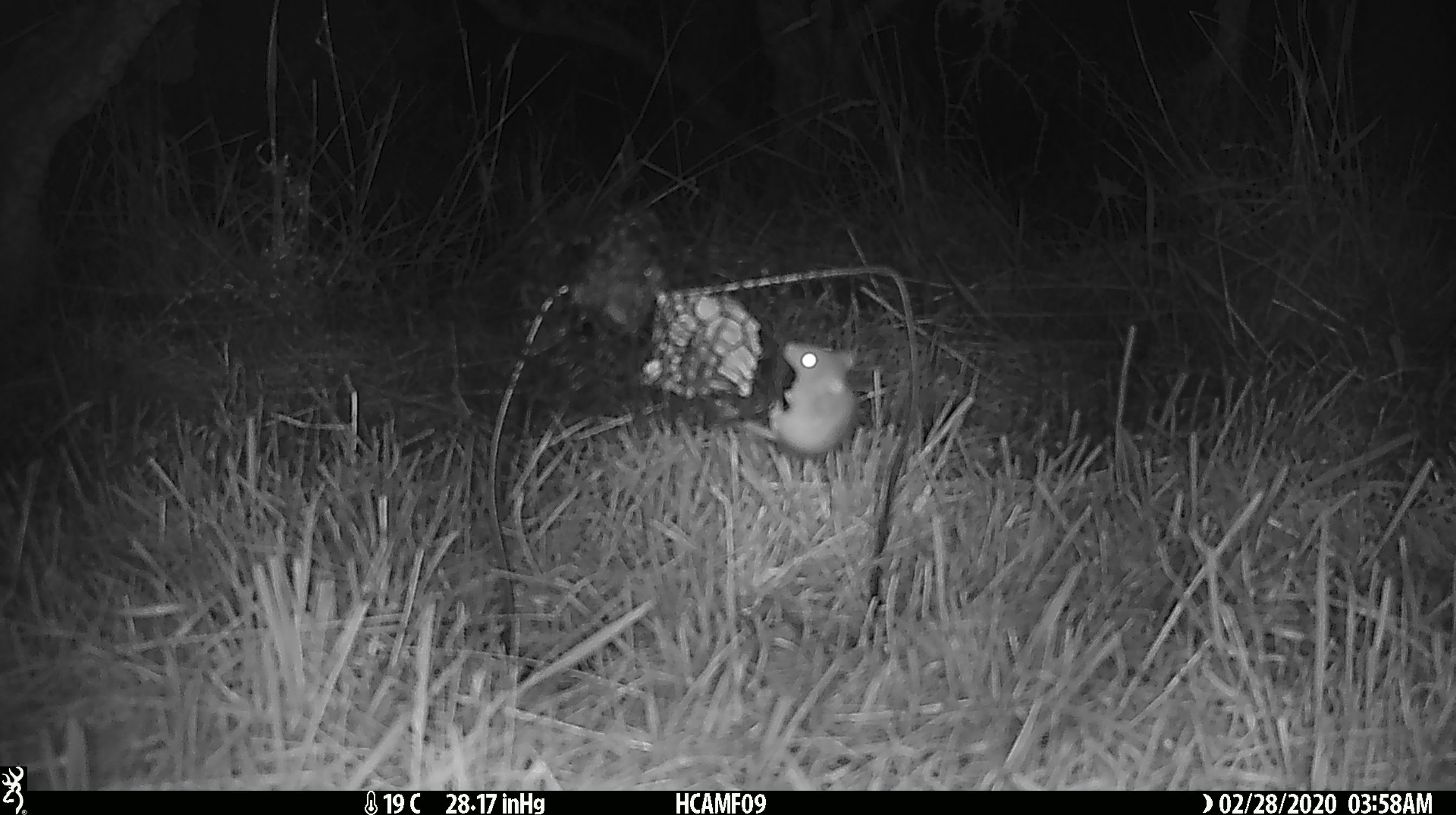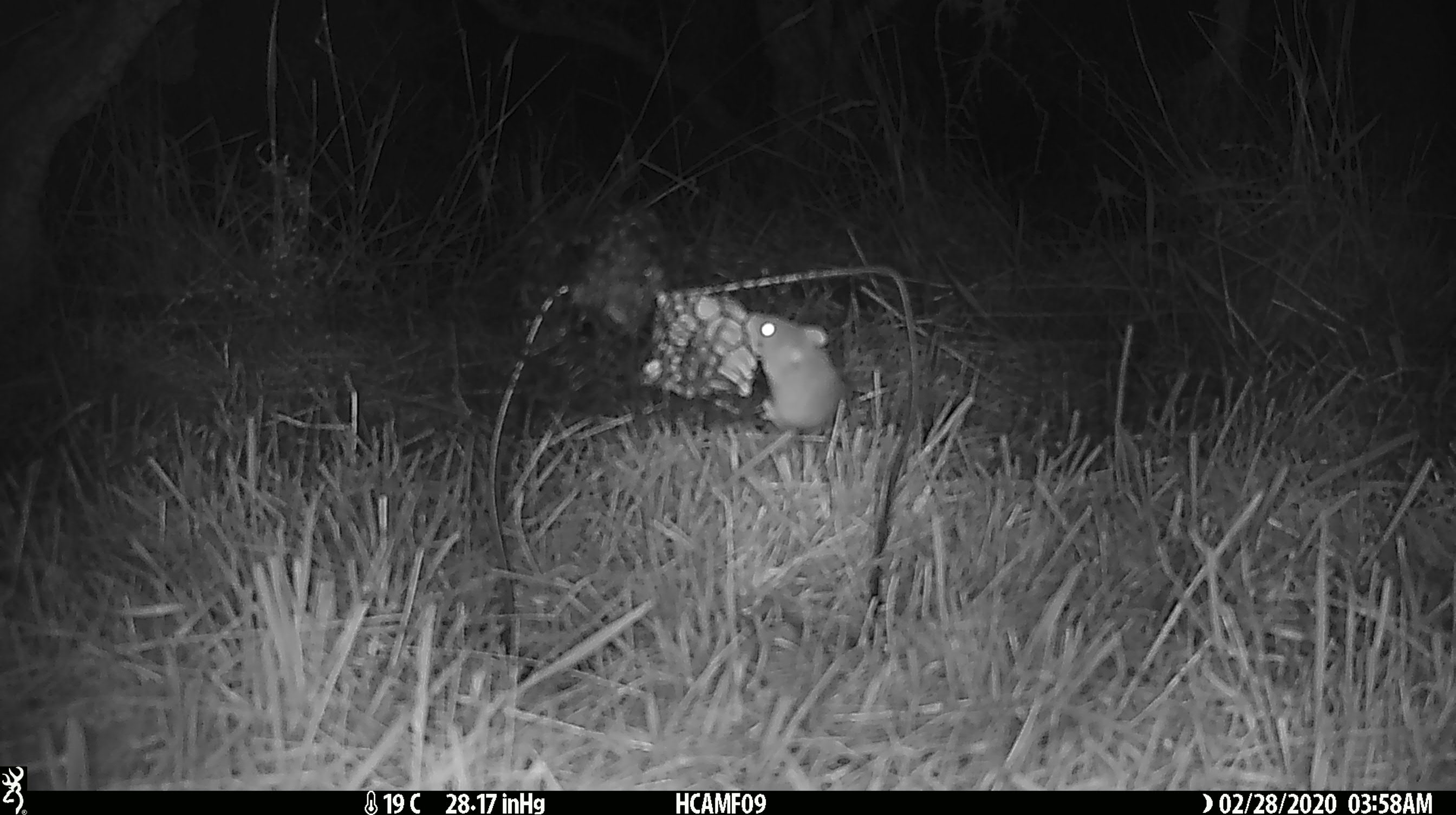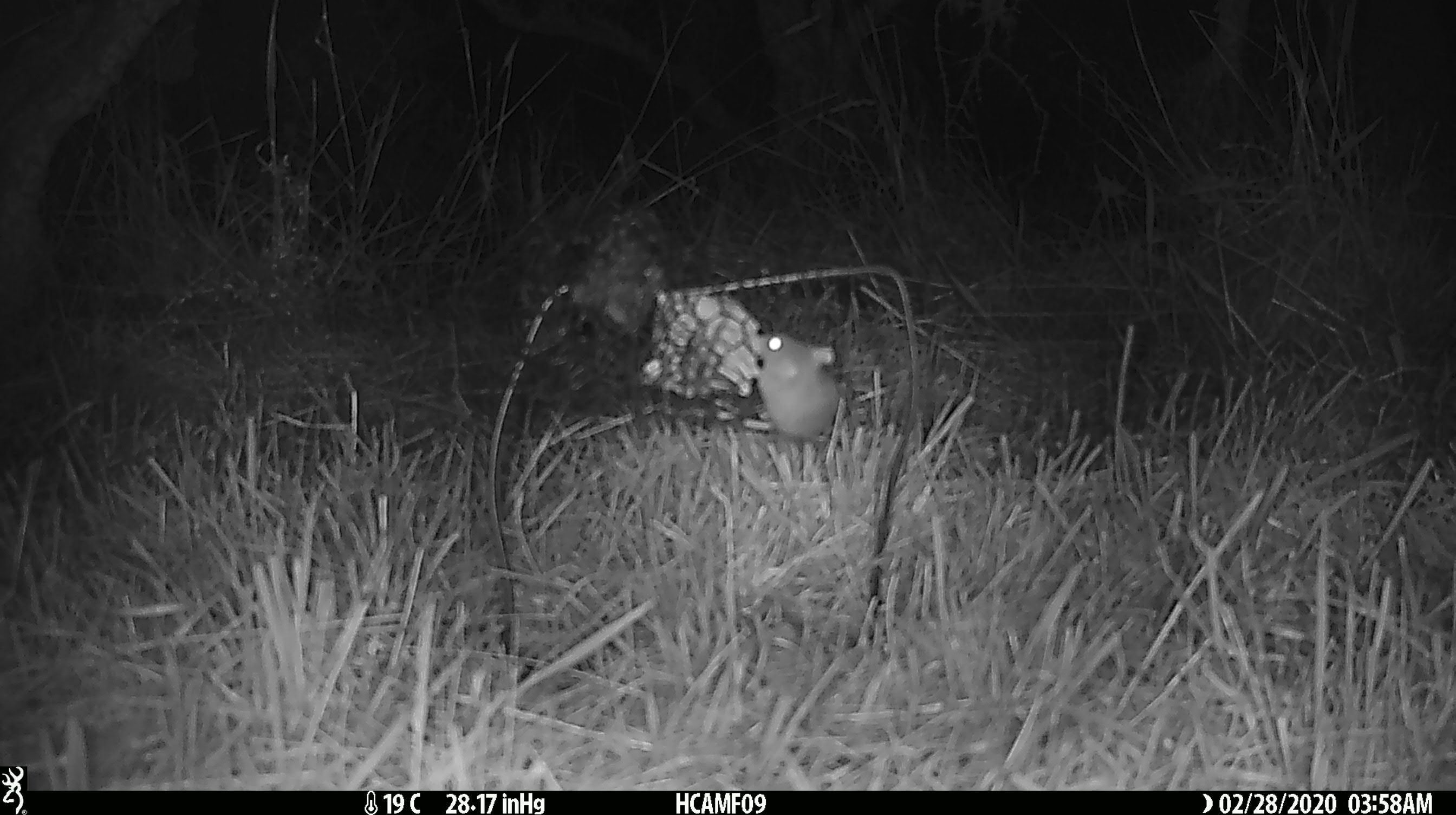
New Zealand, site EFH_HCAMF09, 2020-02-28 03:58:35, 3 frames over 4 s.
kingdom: Animalia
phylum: Chordata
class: Mammalia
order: Rodentia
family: Muridae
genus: Mus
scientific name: Mus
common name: mouse